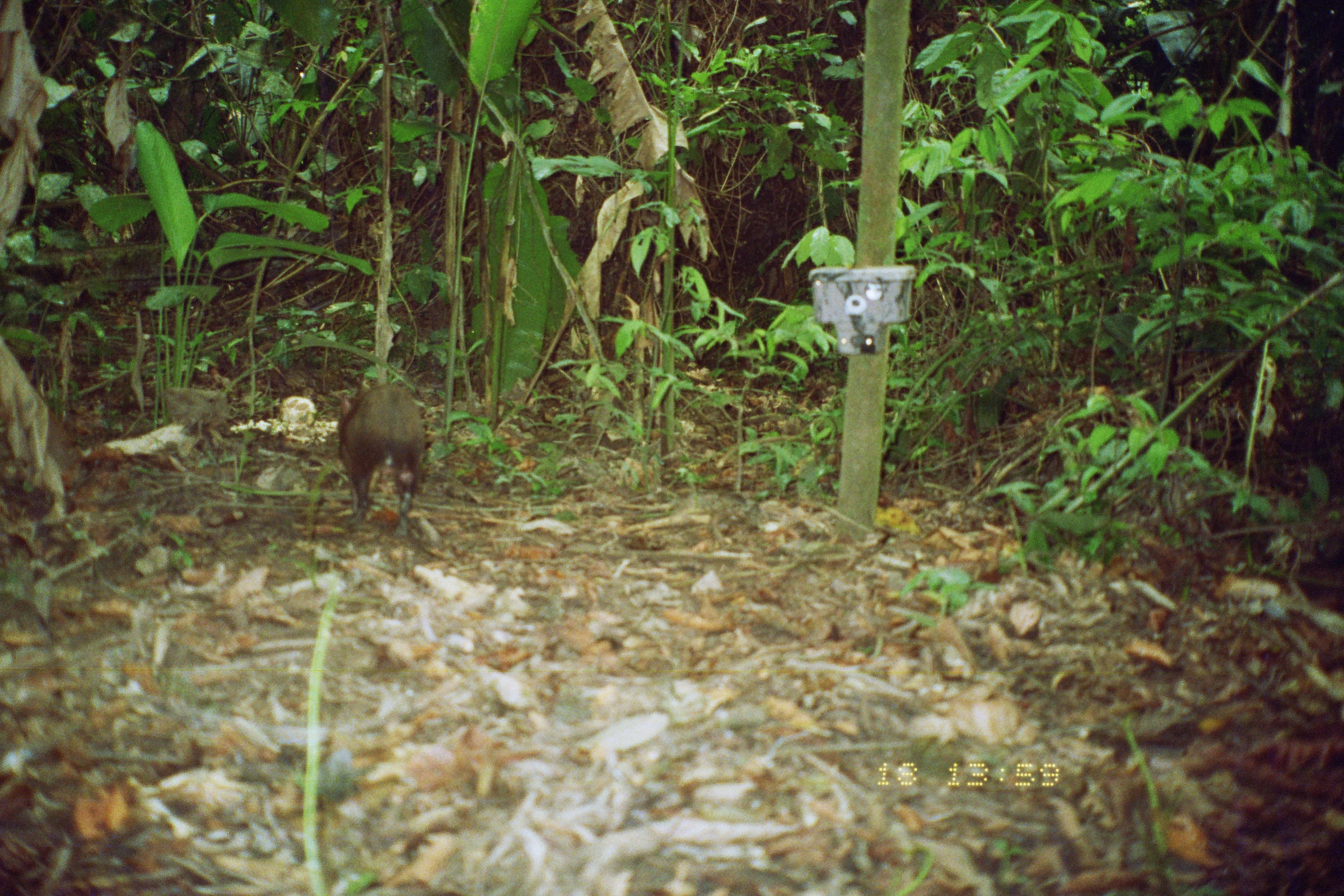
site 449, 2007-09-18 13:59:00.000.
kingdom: Animalia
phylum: Chordata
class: Mammalia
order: Rodentia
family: Dasyproctidae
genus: Dasyprocta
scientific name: Dasyprocta punctata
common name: central american agouti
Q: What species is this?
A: Dasyprocta punctata (central american agouti).